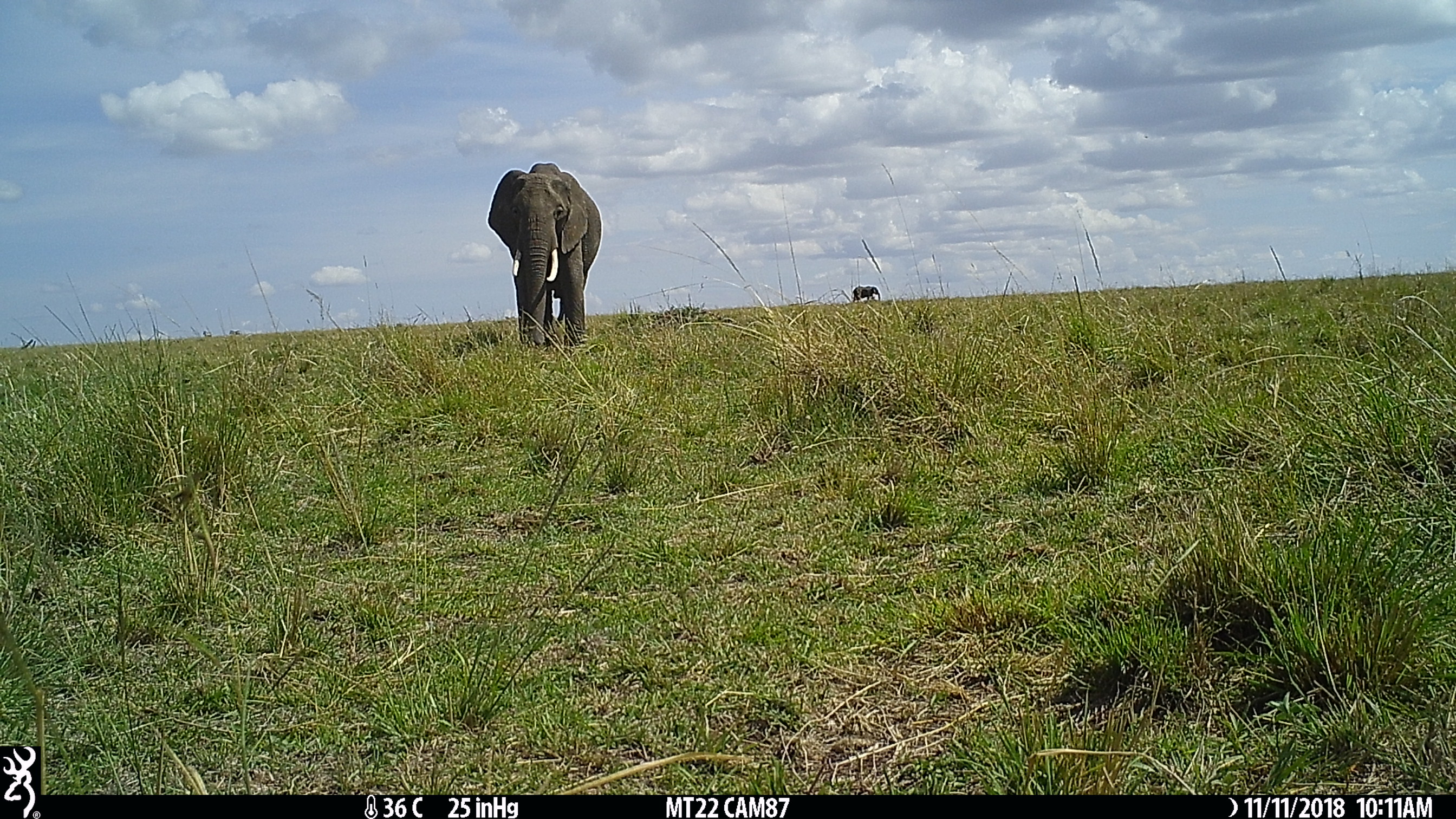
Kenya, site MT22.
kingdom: Animalia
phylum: Chordata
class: Mammalia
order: Proboscidea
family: Elephantidae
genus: Loxodonta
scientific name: Loxodonta africana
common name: elephant